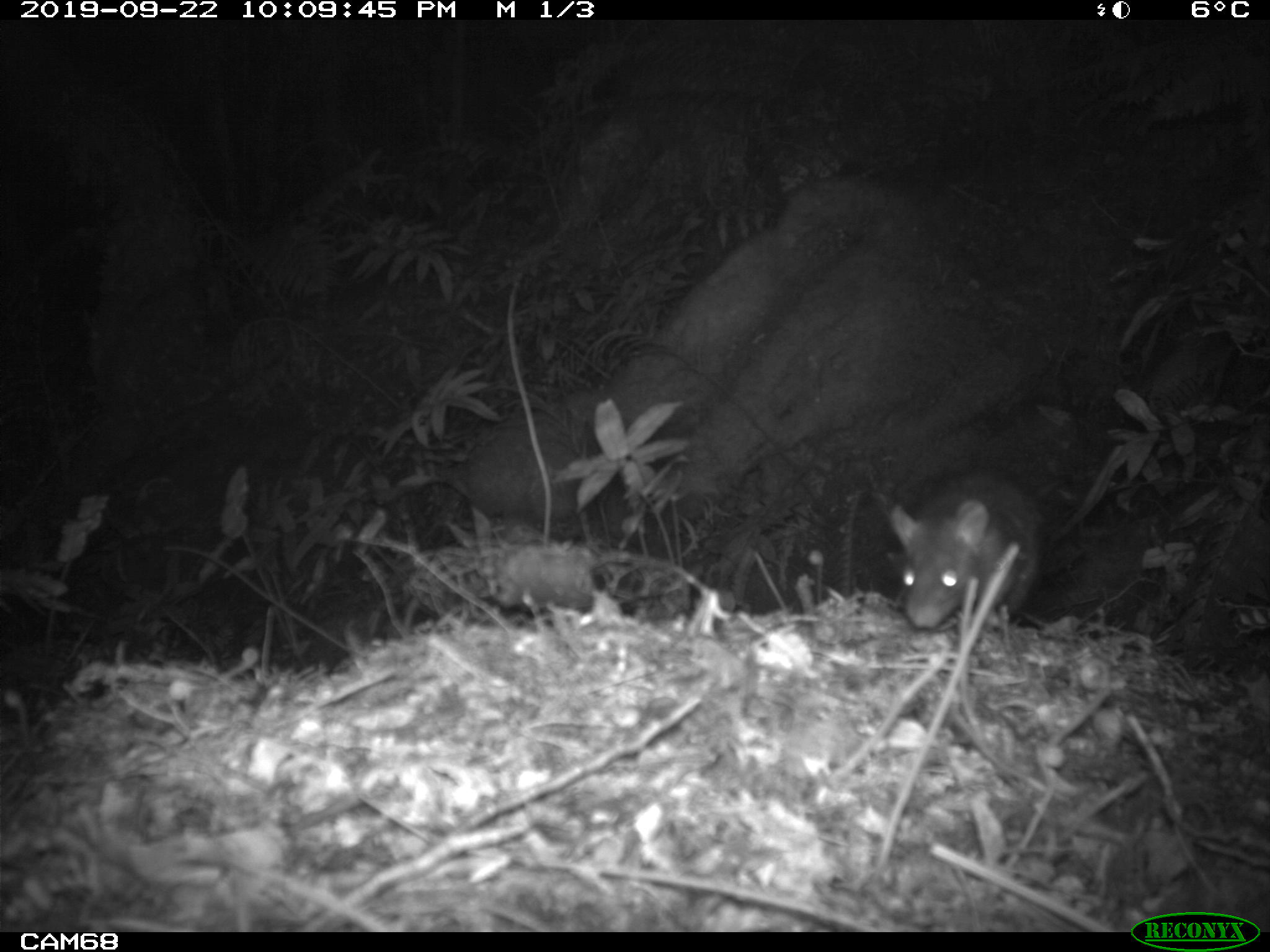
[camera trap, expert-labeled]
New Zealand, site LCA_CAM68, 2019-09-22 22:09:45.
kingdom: Animalia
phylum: Chordata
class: Mammalia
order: Rodentia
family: Muridae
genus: Rattus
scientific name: Rattus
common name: rat